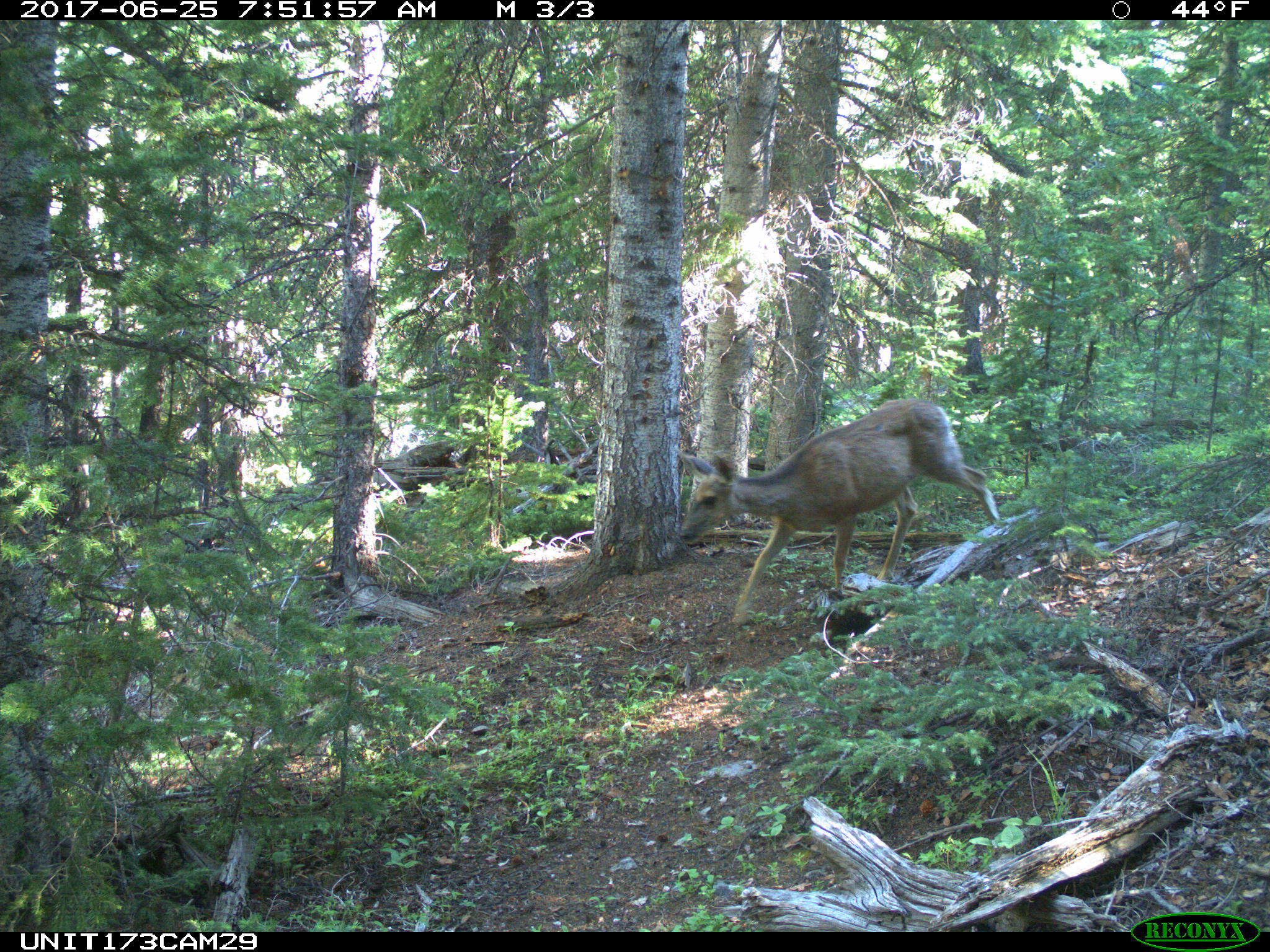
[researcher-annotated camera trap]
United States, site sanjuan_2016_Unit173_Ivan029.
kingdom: Animalia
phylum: Chordata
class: Mammalia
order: Artiodactyla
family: Cervidae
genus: Odocoileus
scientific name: Odocoileus hemionus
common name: mule deer